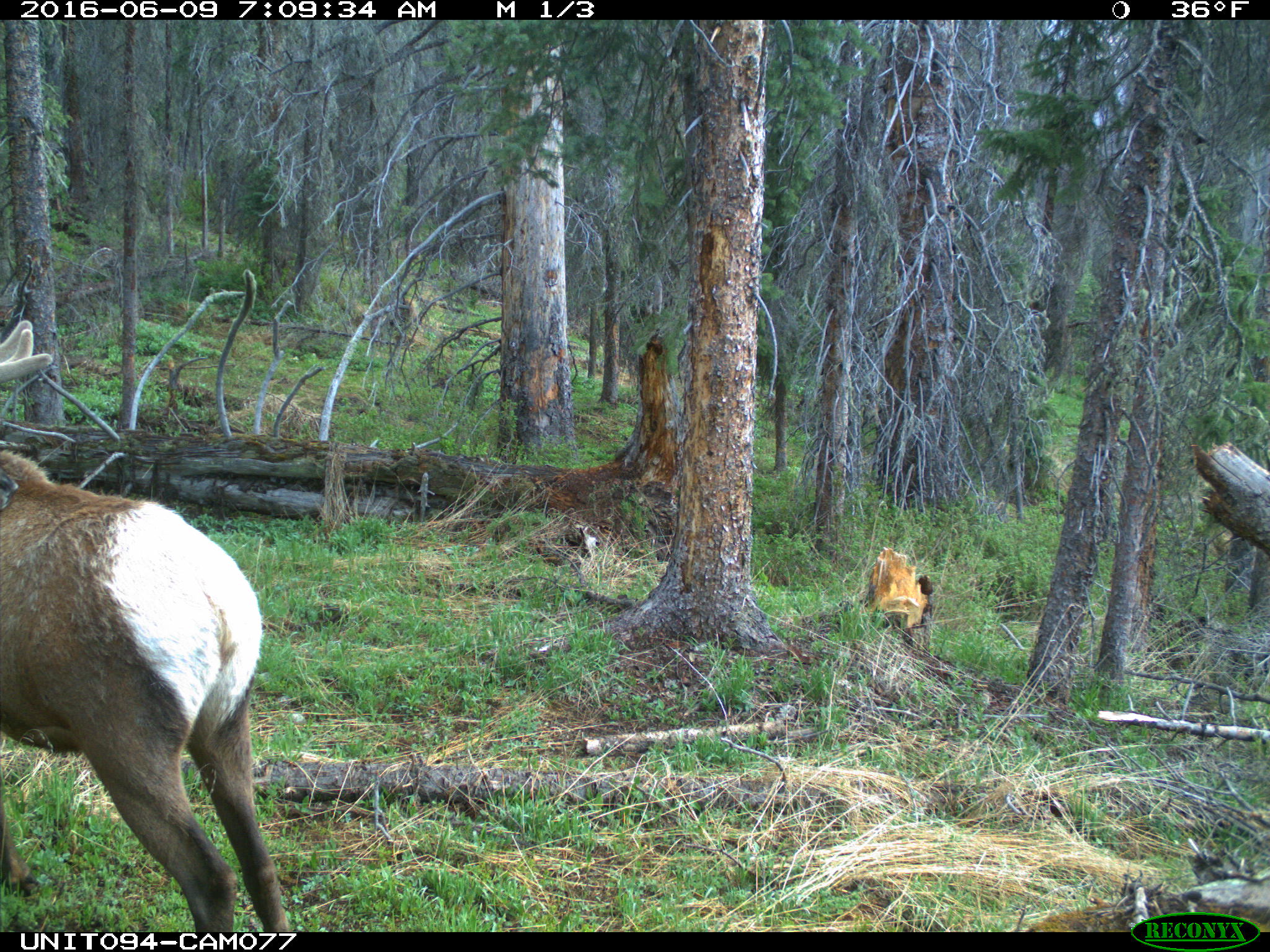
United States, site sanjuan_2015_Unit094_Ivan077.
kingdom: Animalia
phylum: Chordata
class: Mammalia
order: Artiodactyla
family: Cervidae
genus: Cervus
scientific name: Cervus elaphus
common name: red deer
Cervus elaphus (red deer).